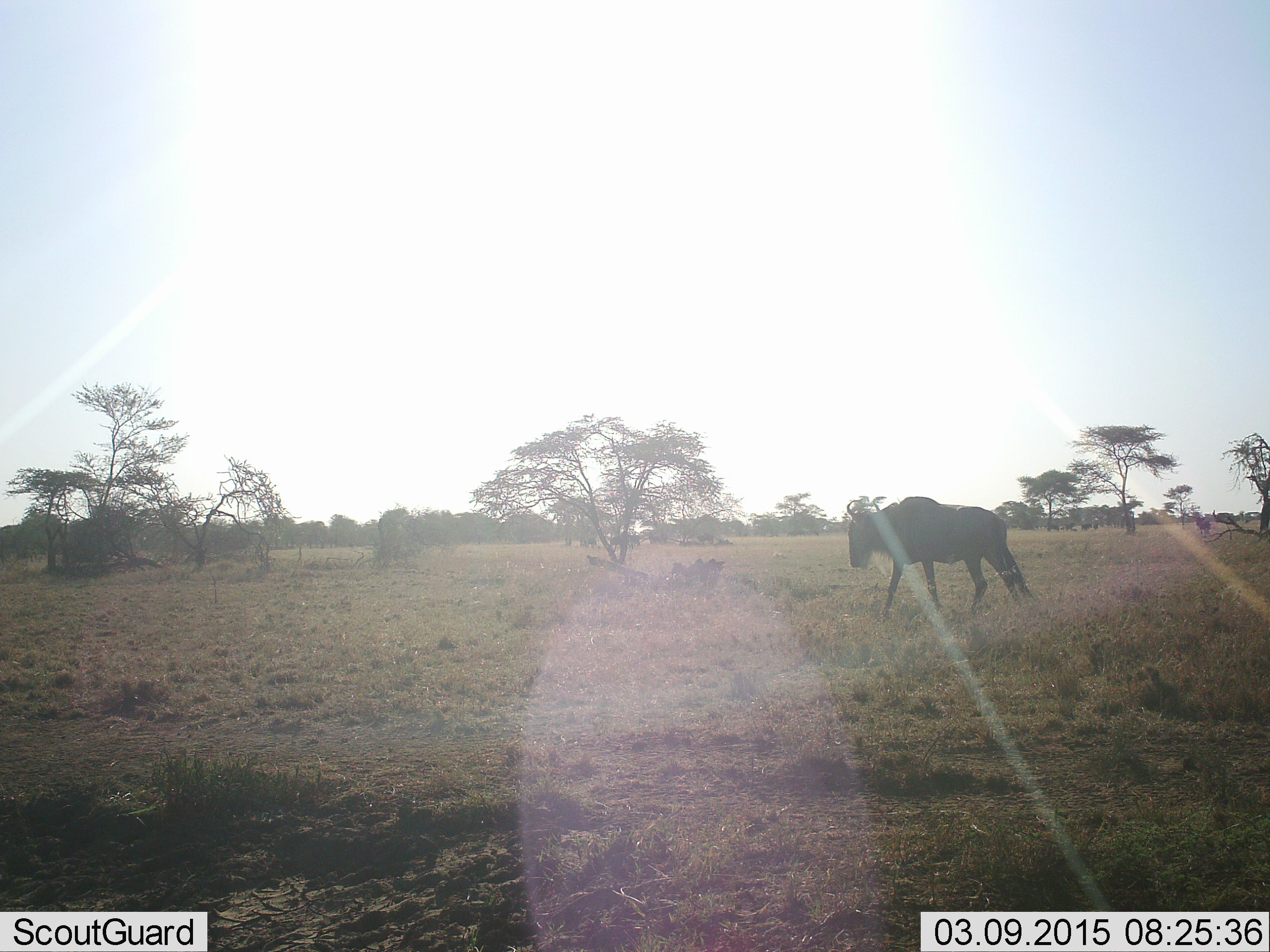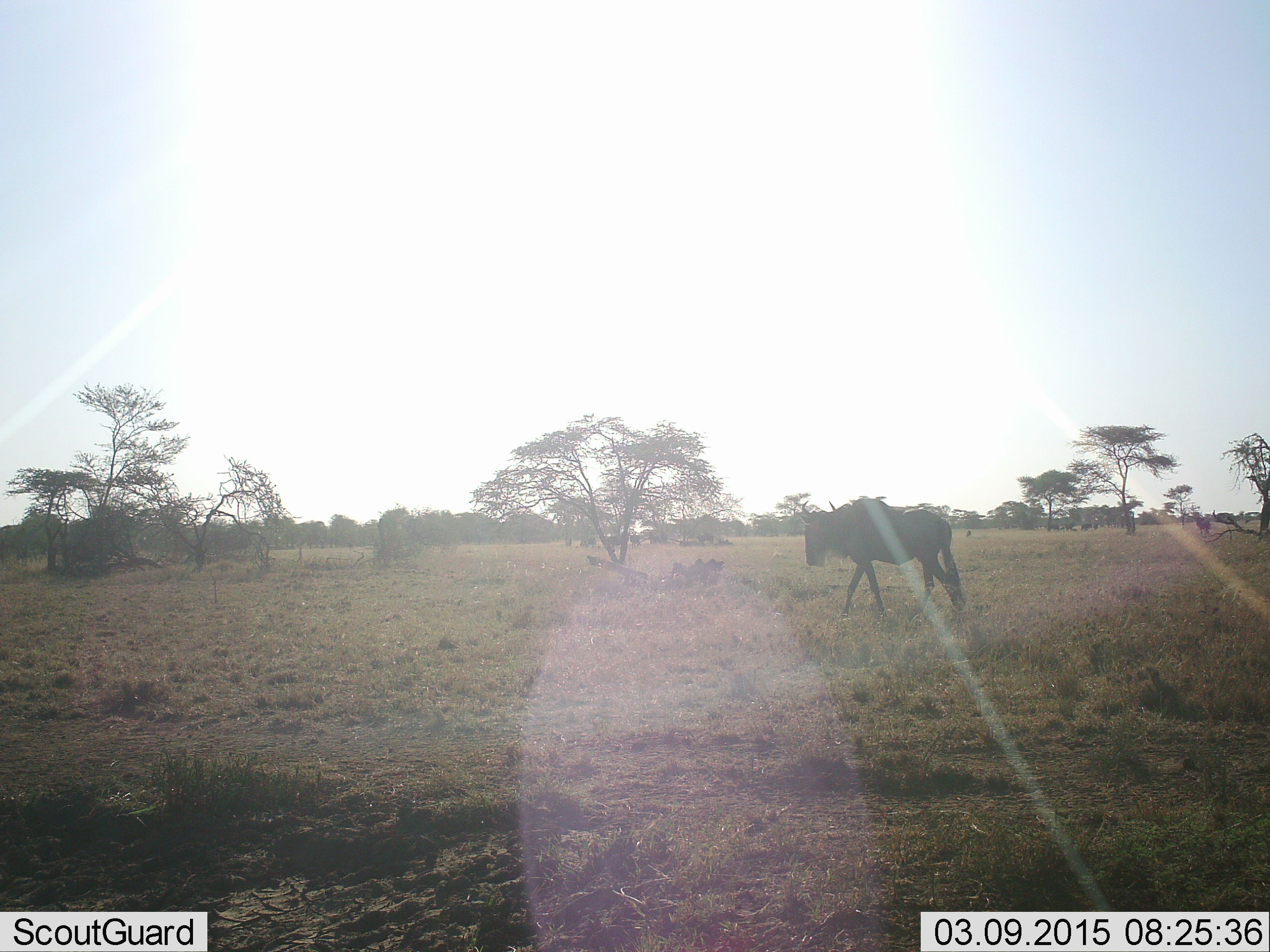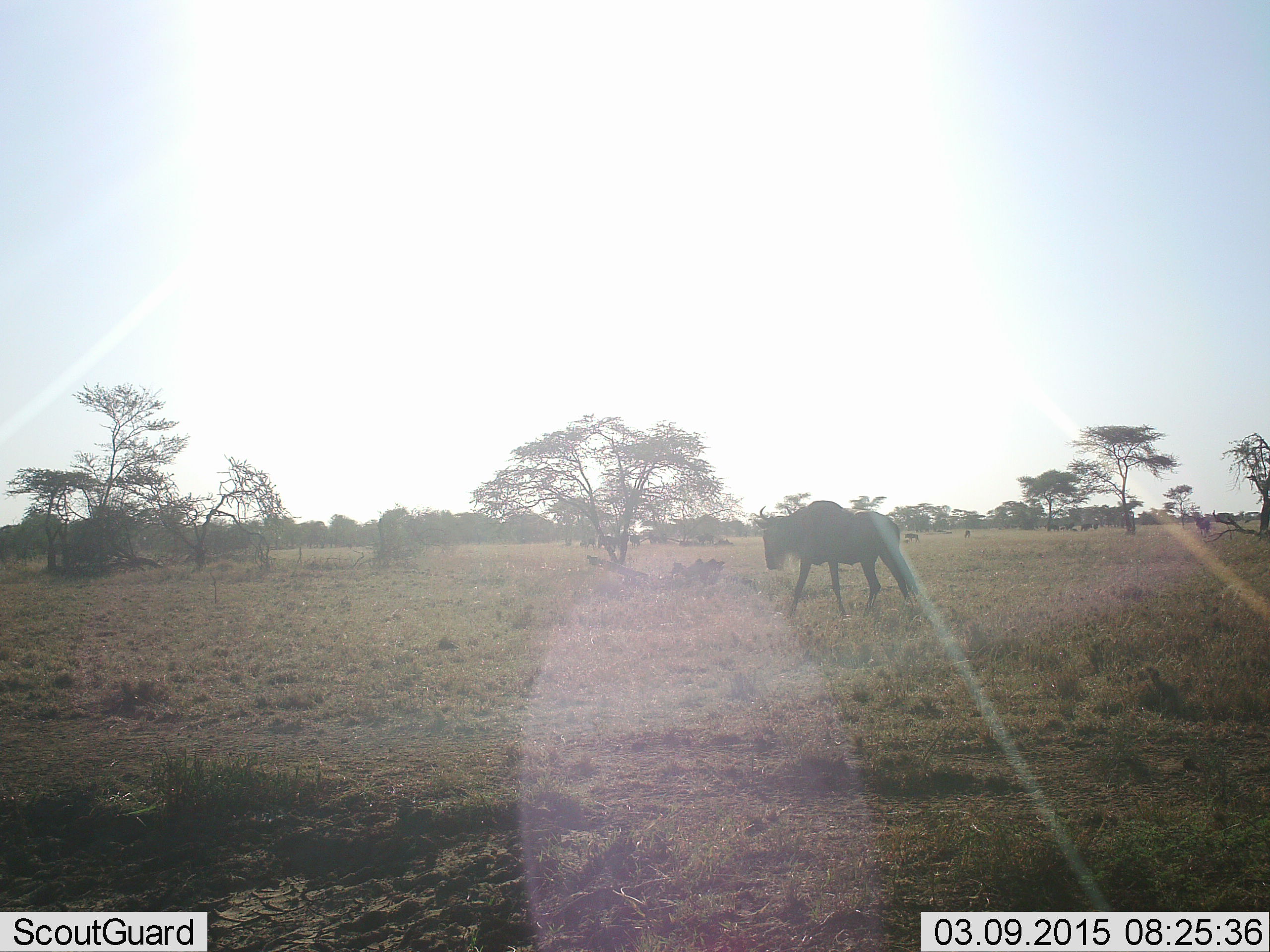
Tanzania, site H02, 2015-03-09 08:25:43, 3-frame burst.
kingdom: Animalia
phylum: Chordata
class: Mammalia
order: Artiodactyla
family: Bovidae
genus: Connochaetes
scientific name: Connochaetes taurinus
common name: blue wildebeest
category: wildebeest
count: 1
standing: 10%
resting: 0%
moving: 90%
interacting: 0%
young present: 0%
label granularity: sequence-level